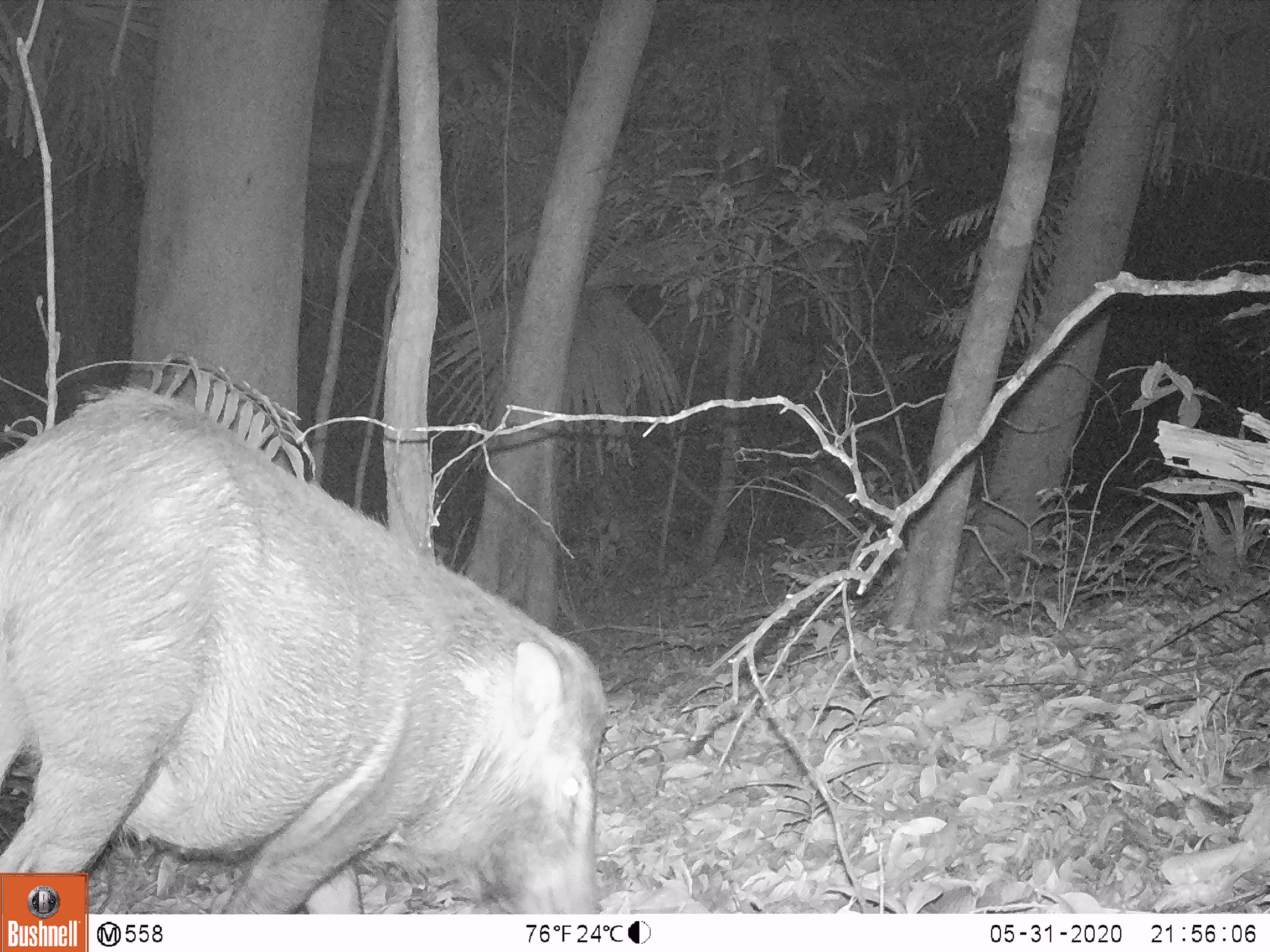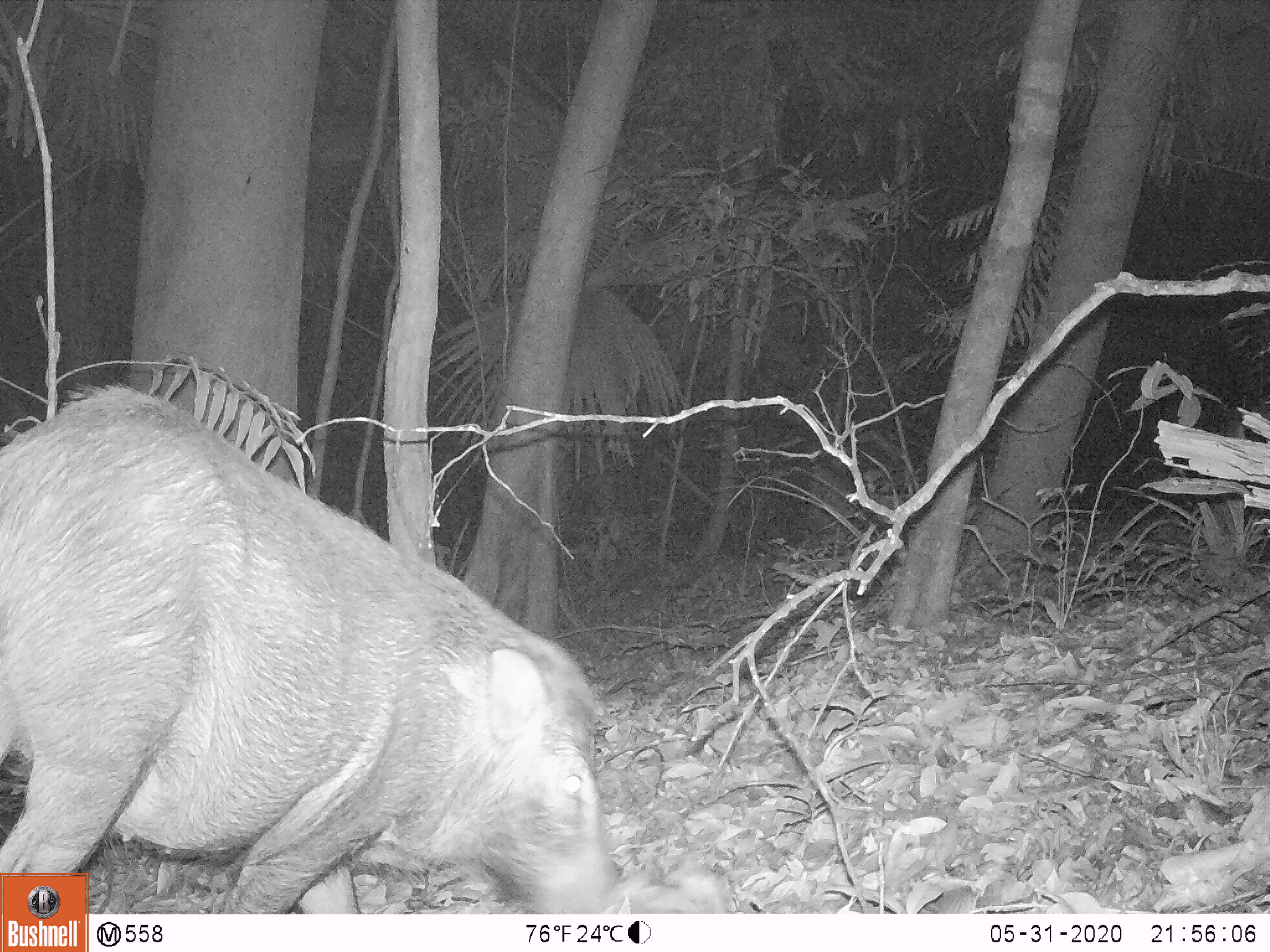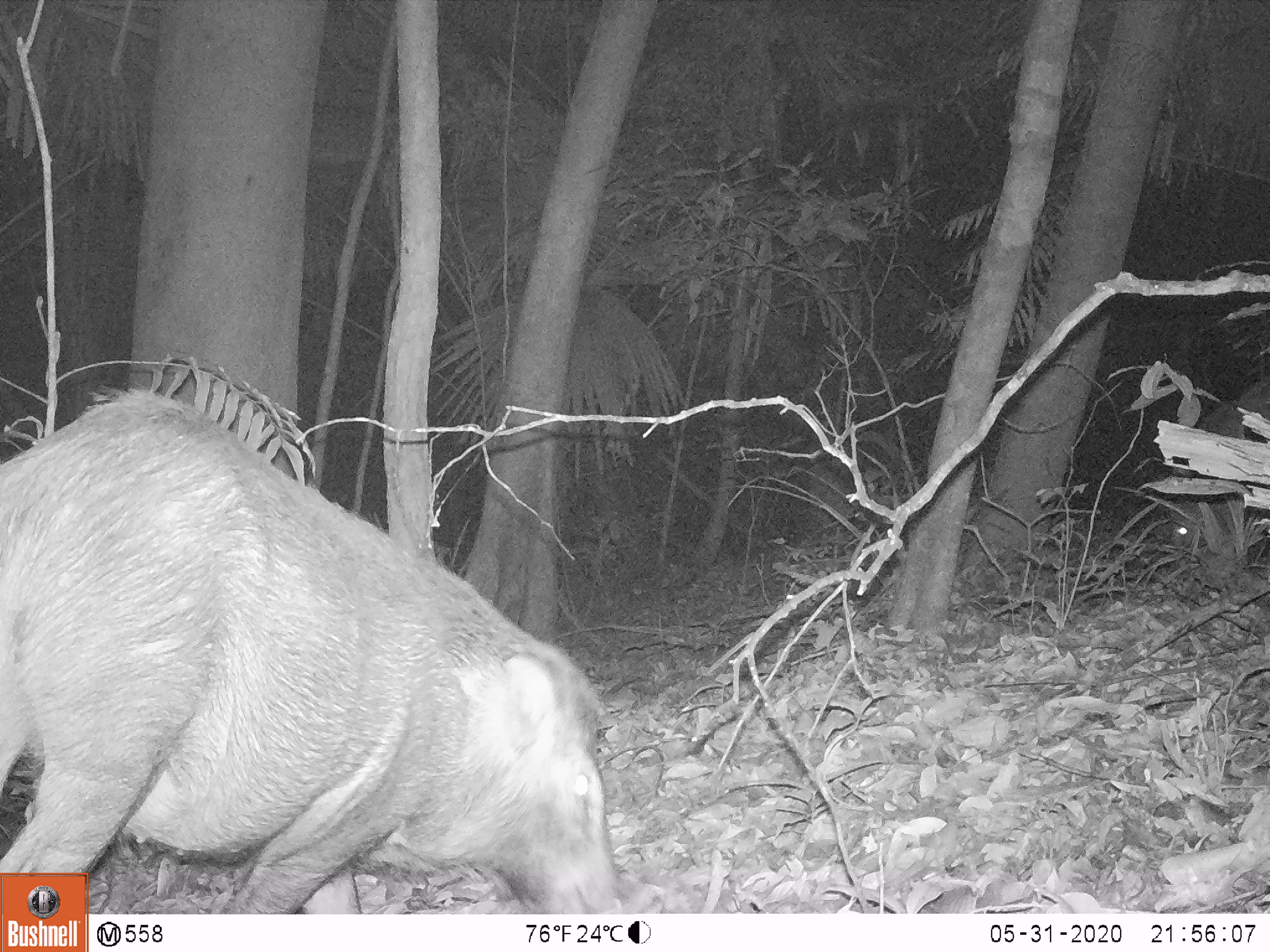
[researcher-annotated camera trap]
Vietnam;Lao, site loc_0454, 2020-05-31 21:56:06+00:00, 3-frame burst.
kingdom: Animalia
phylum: Chordata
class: Mammalia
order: Artiodactyla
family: Suidae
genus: Sus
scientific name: Sus scrofa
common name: eurasian wild pig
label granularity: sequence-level